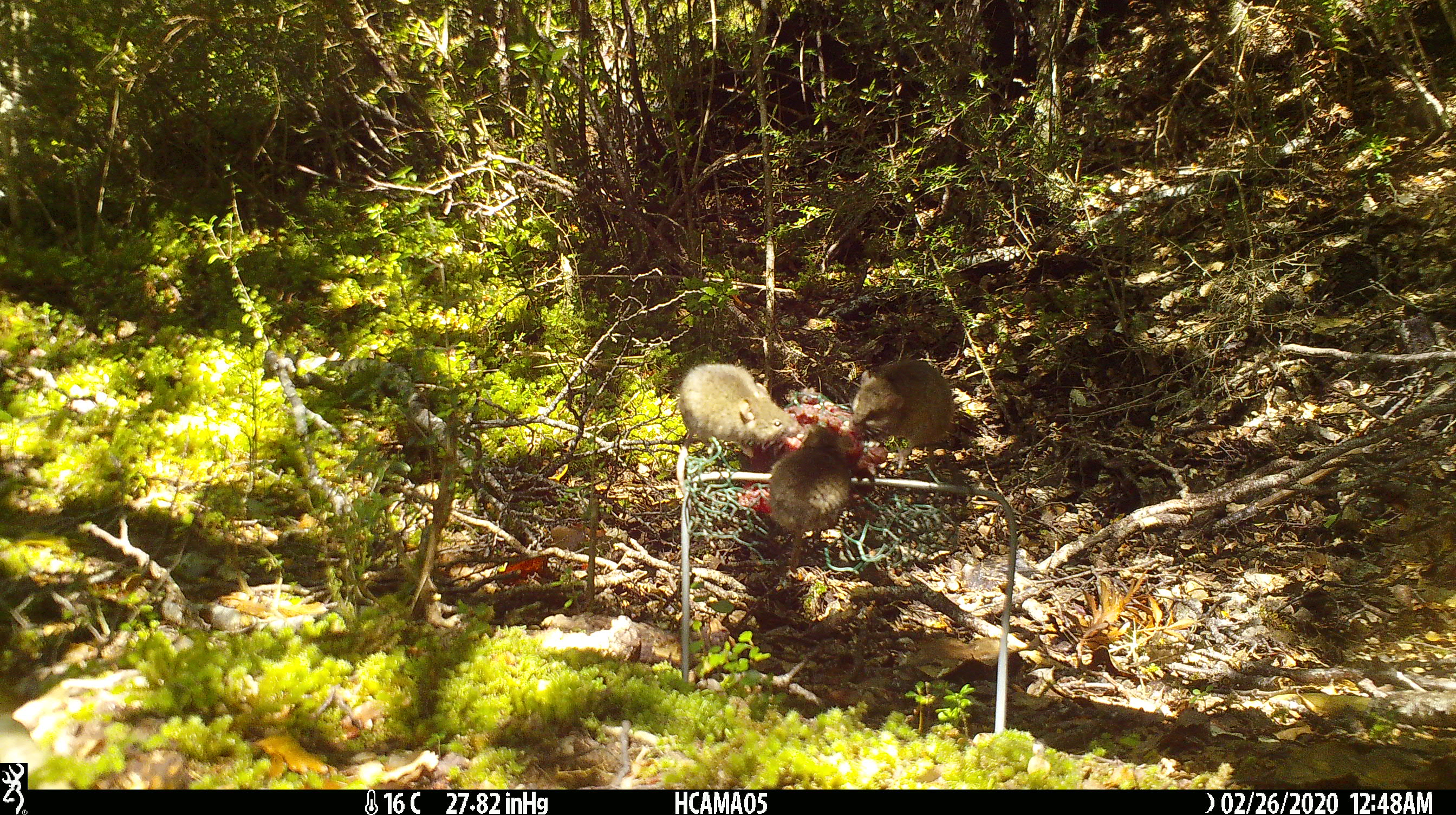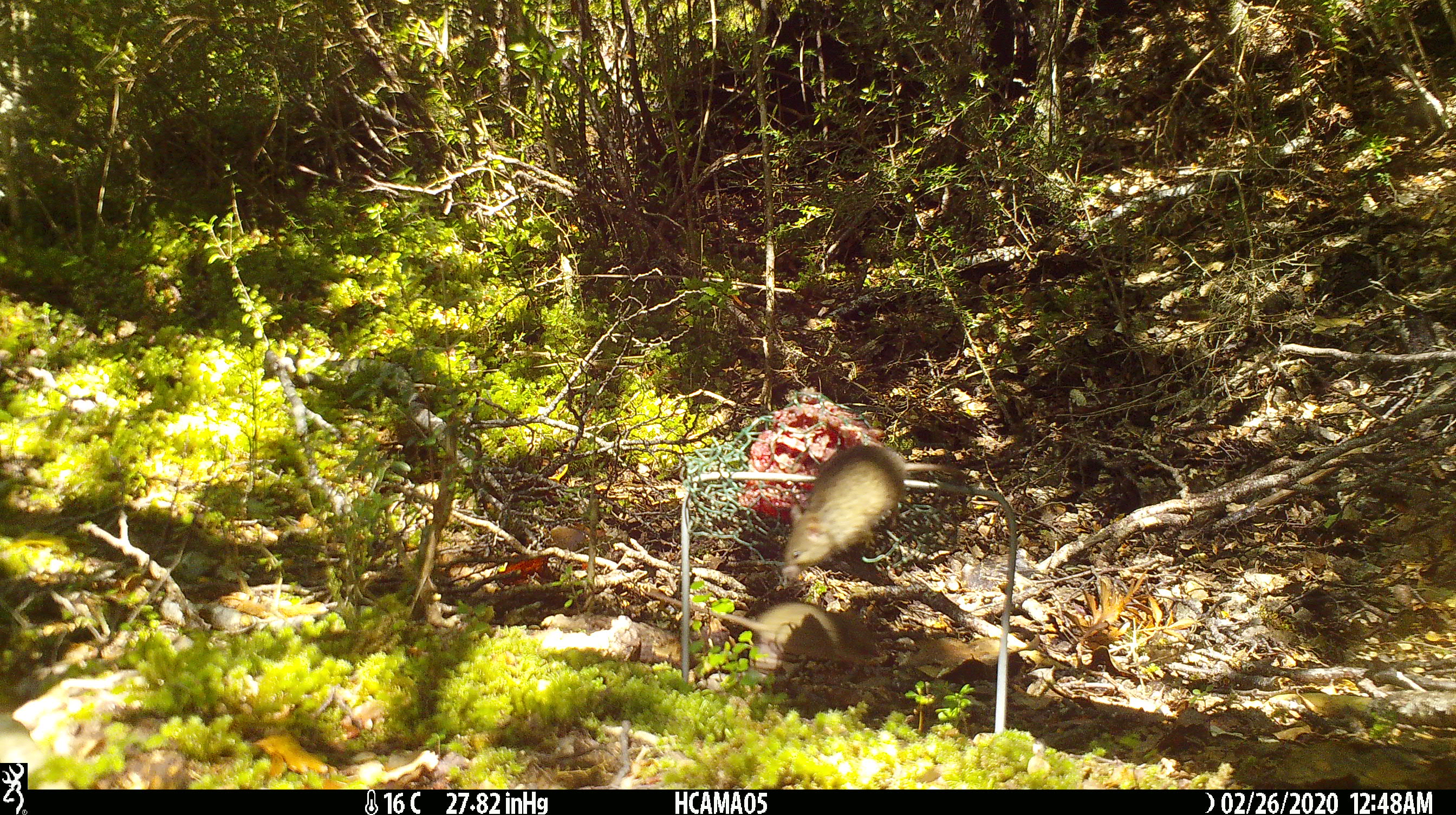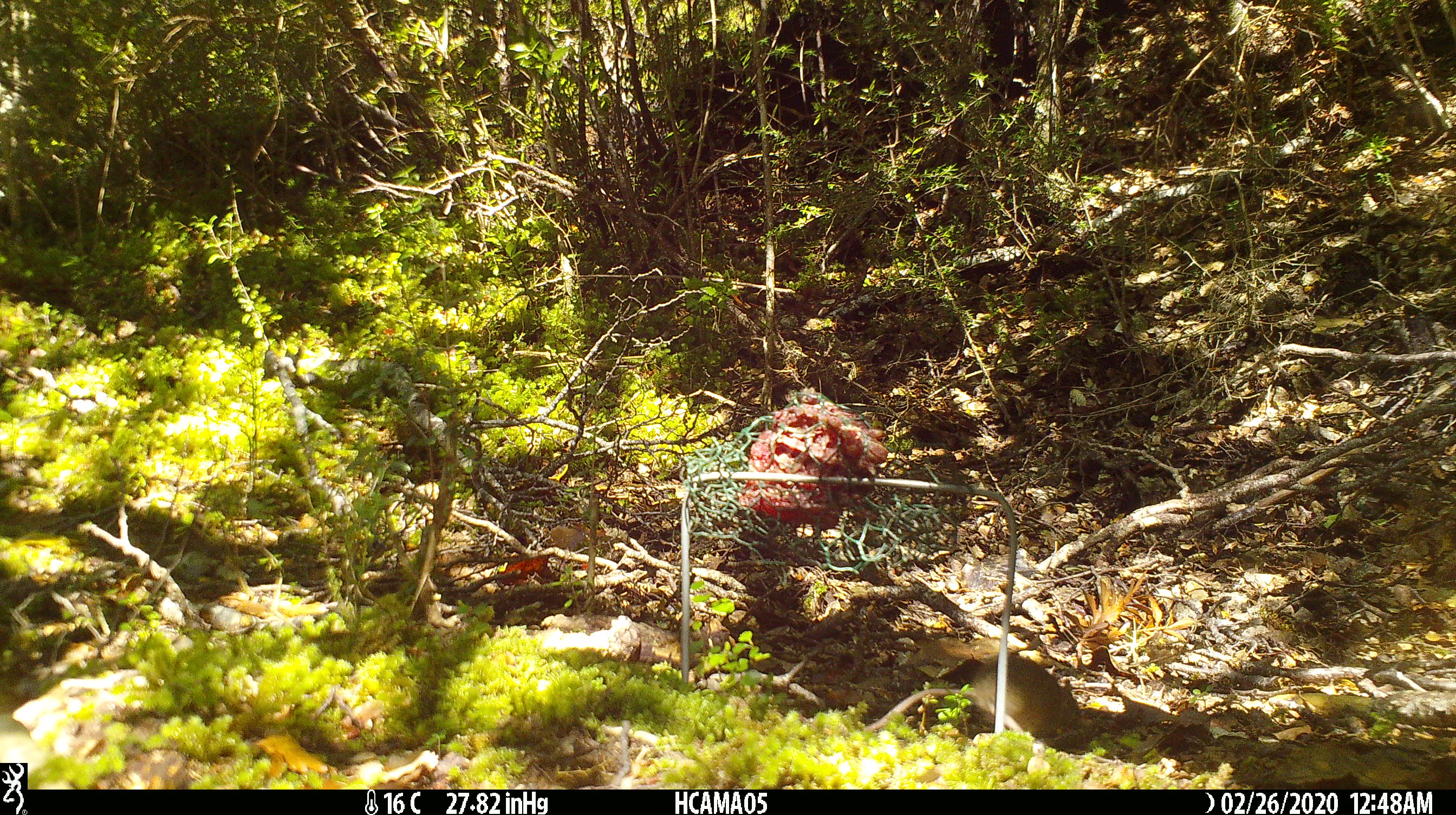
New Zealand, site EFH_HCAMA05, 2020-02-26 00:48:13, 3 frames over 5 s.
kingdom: Animalia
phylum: Chordata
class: Mammalia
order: Rodentia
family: Muridae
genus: Mus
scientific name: Mus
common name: mouse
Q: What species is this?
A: Mouse (Mus).